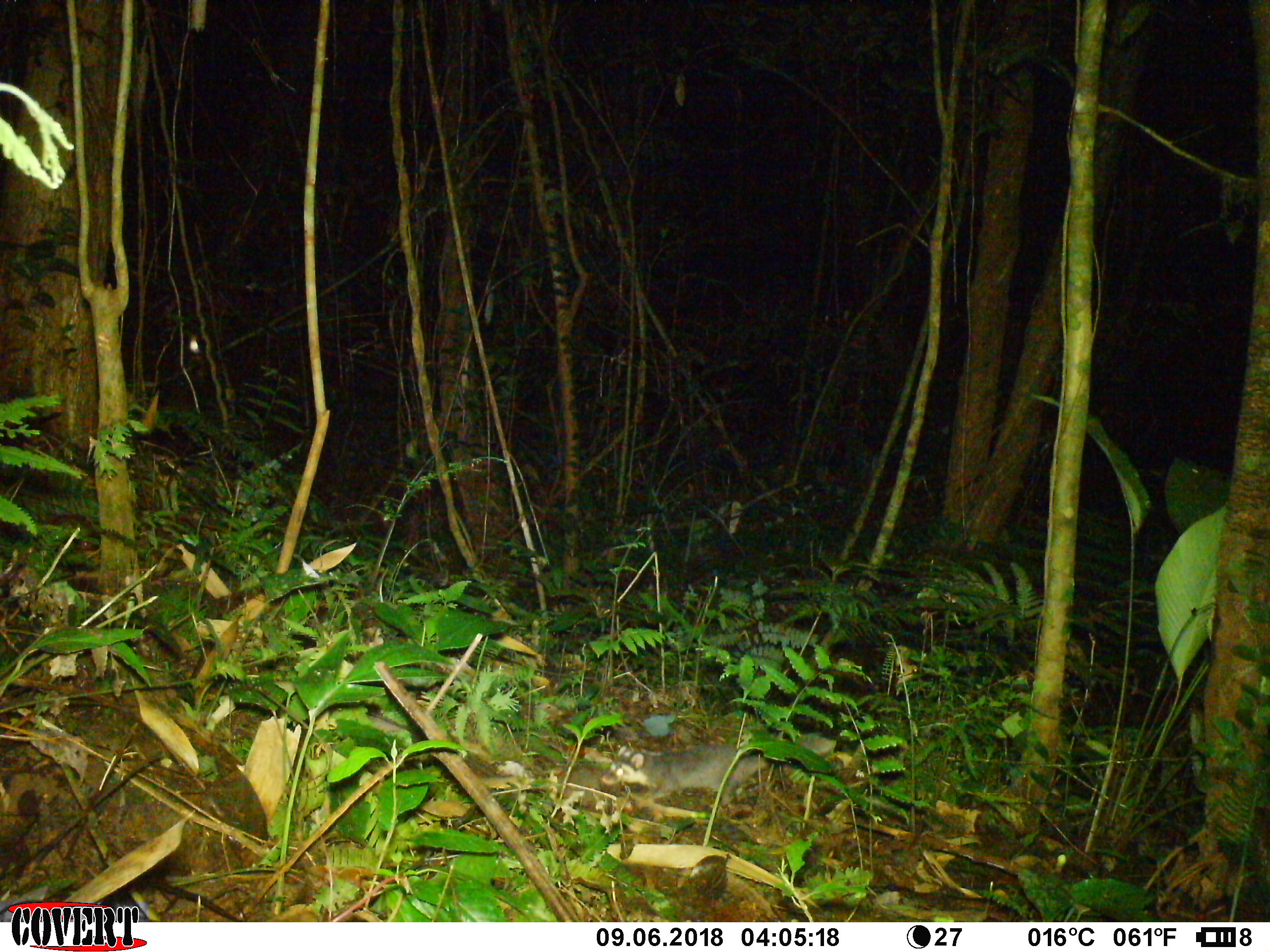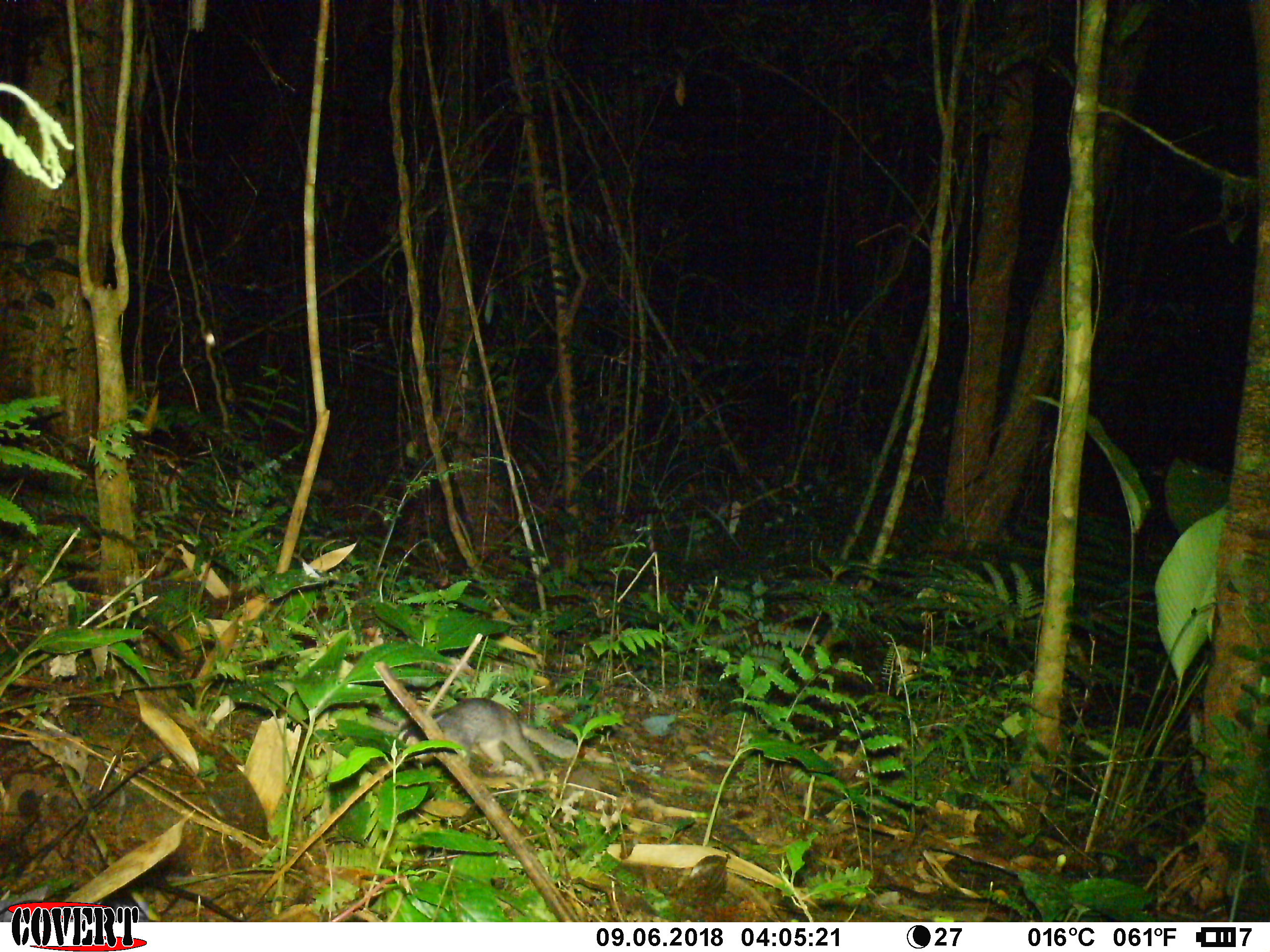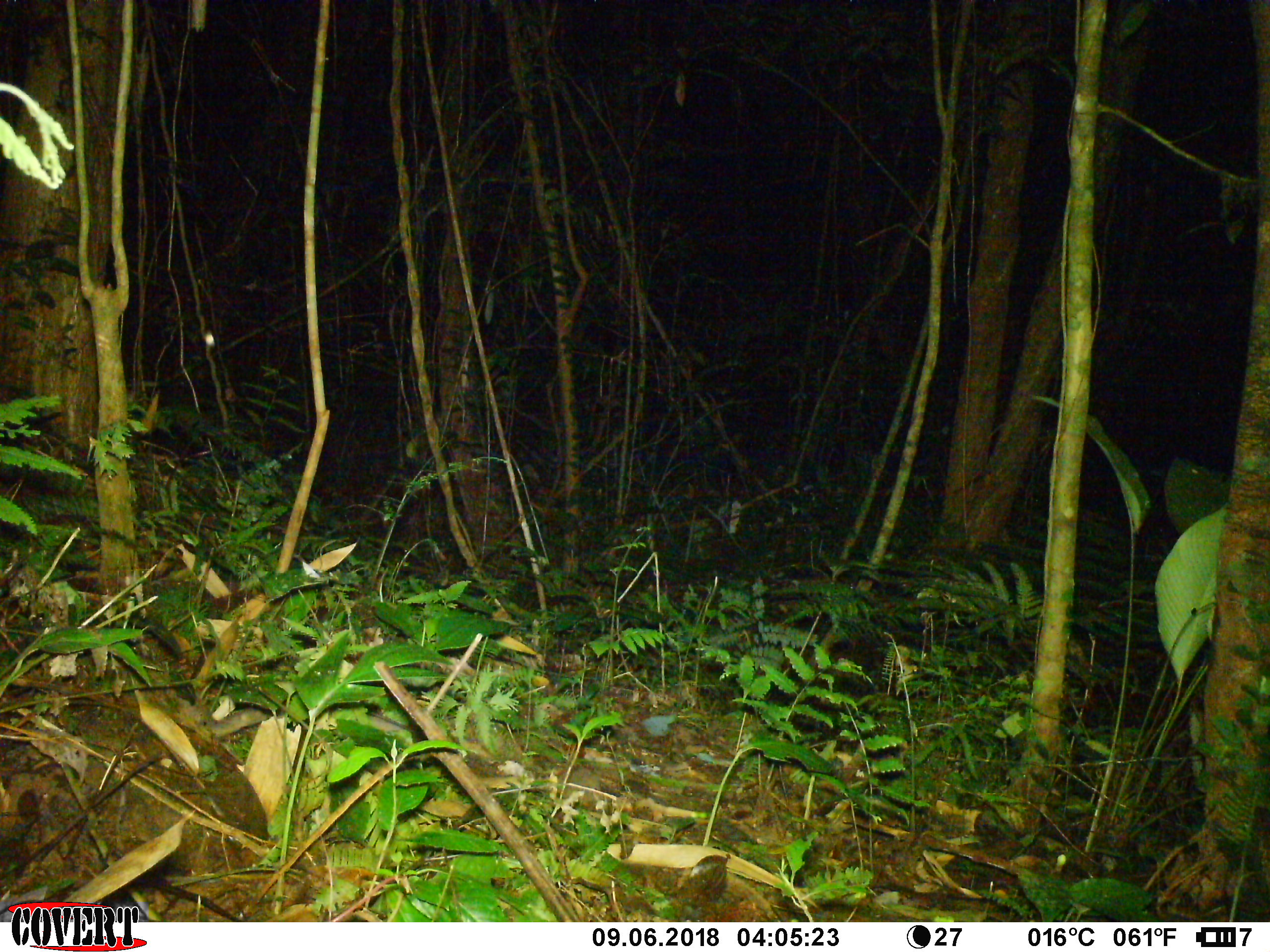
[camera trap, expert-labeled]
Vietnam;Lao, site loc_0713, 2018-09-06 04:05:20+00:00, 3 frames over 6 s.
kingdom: Animalia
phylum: Chordata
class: Mammalia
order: Carnivora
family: Mustelidae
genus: Melogale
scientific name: Melogale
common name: ferret badger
Ferret badger (Melogale). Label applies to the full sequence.